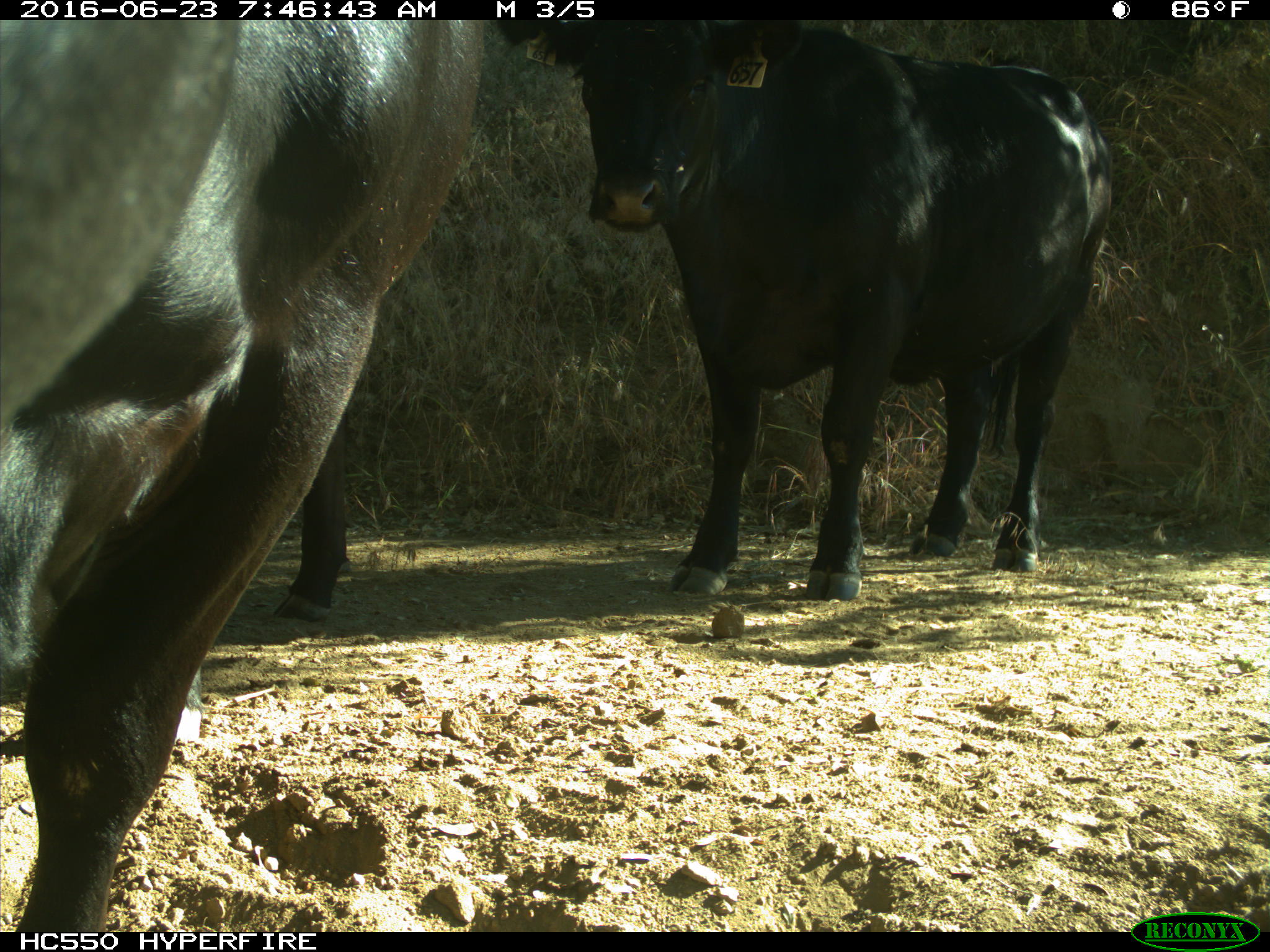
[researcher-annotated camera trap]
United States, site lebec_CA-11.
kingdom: Animalia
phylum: Chordata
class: Mammalia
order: Artiodactyla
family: Bovidae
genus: Bos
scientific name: Bos taurus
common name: domestic cow